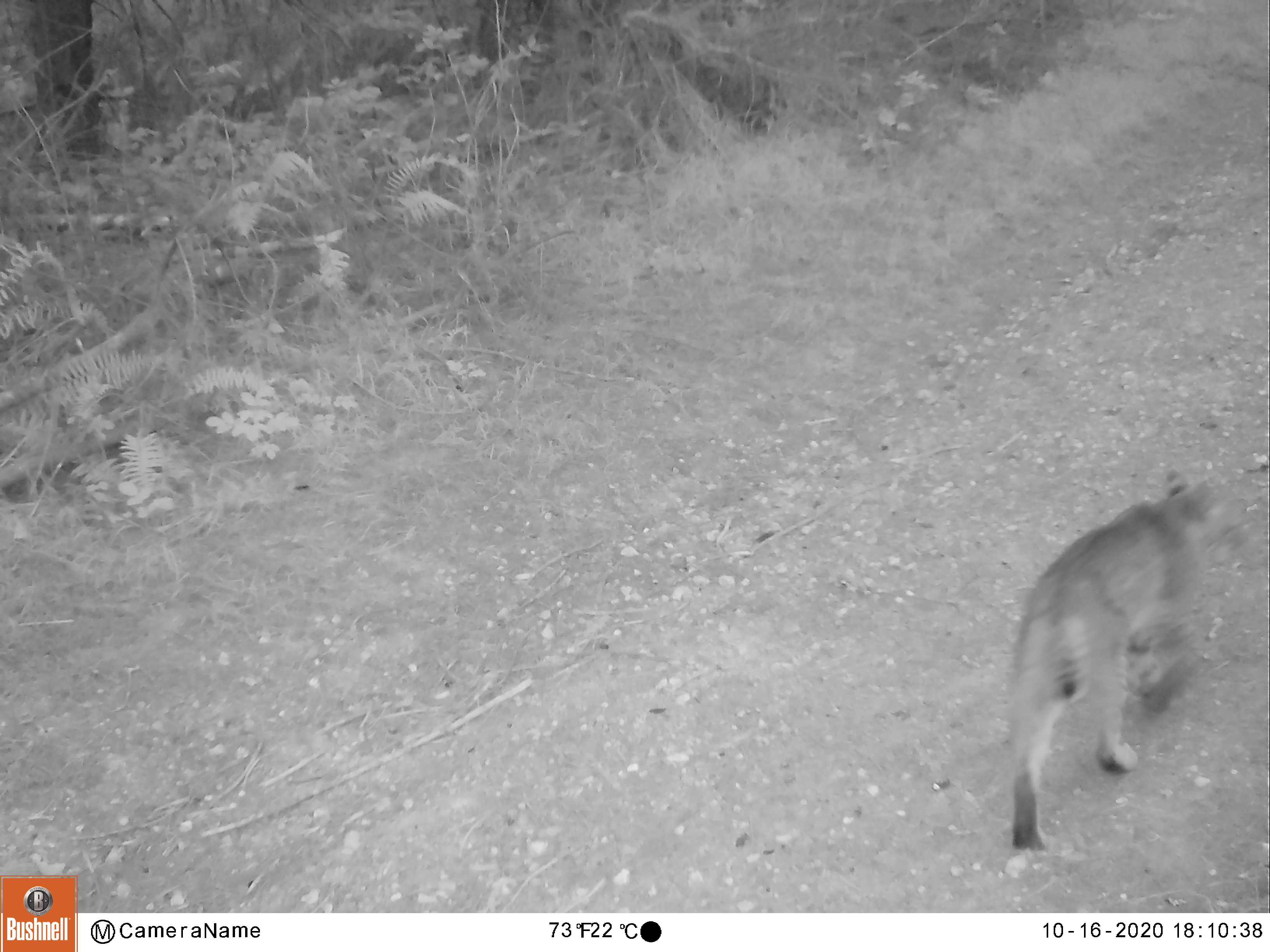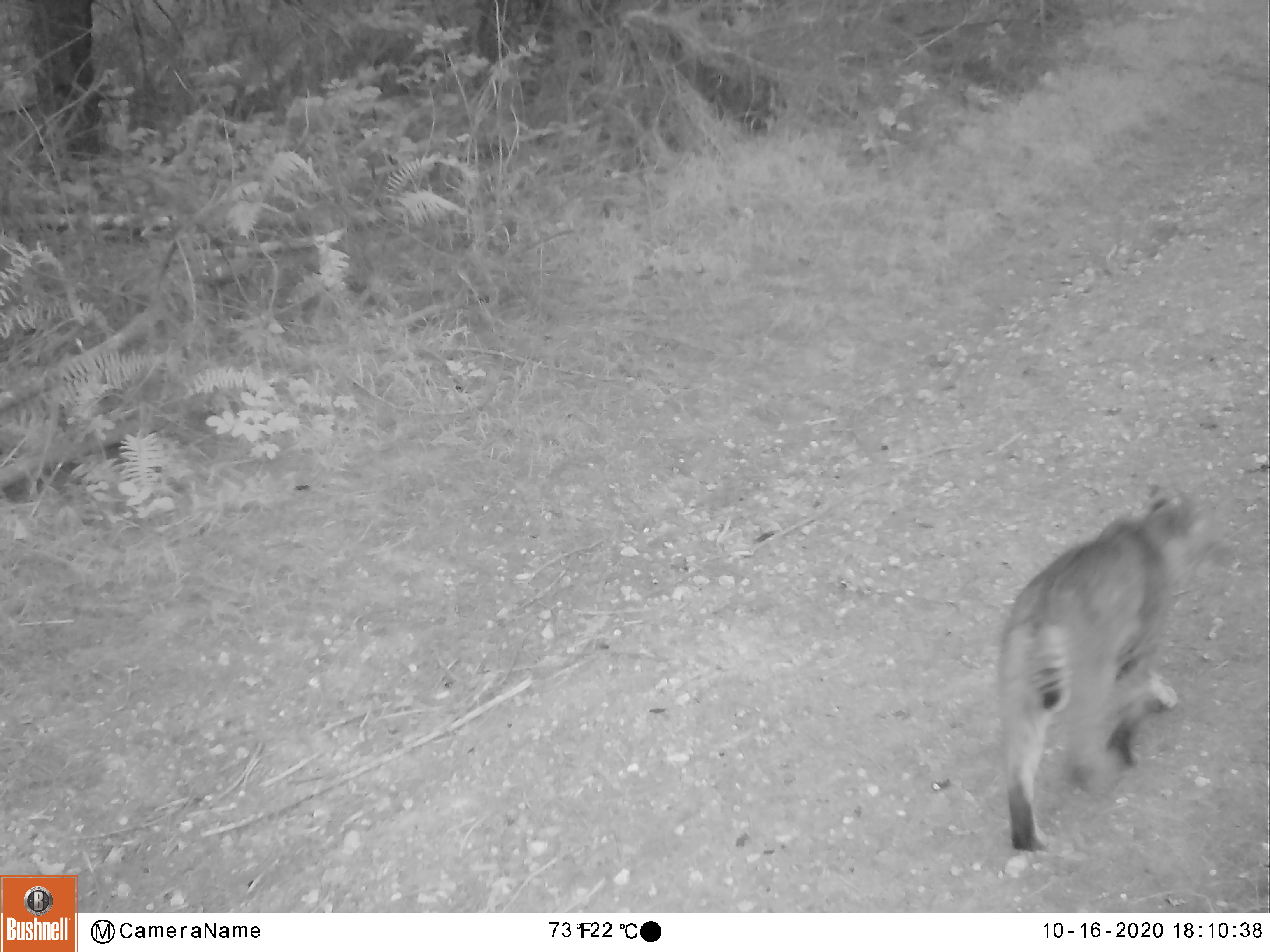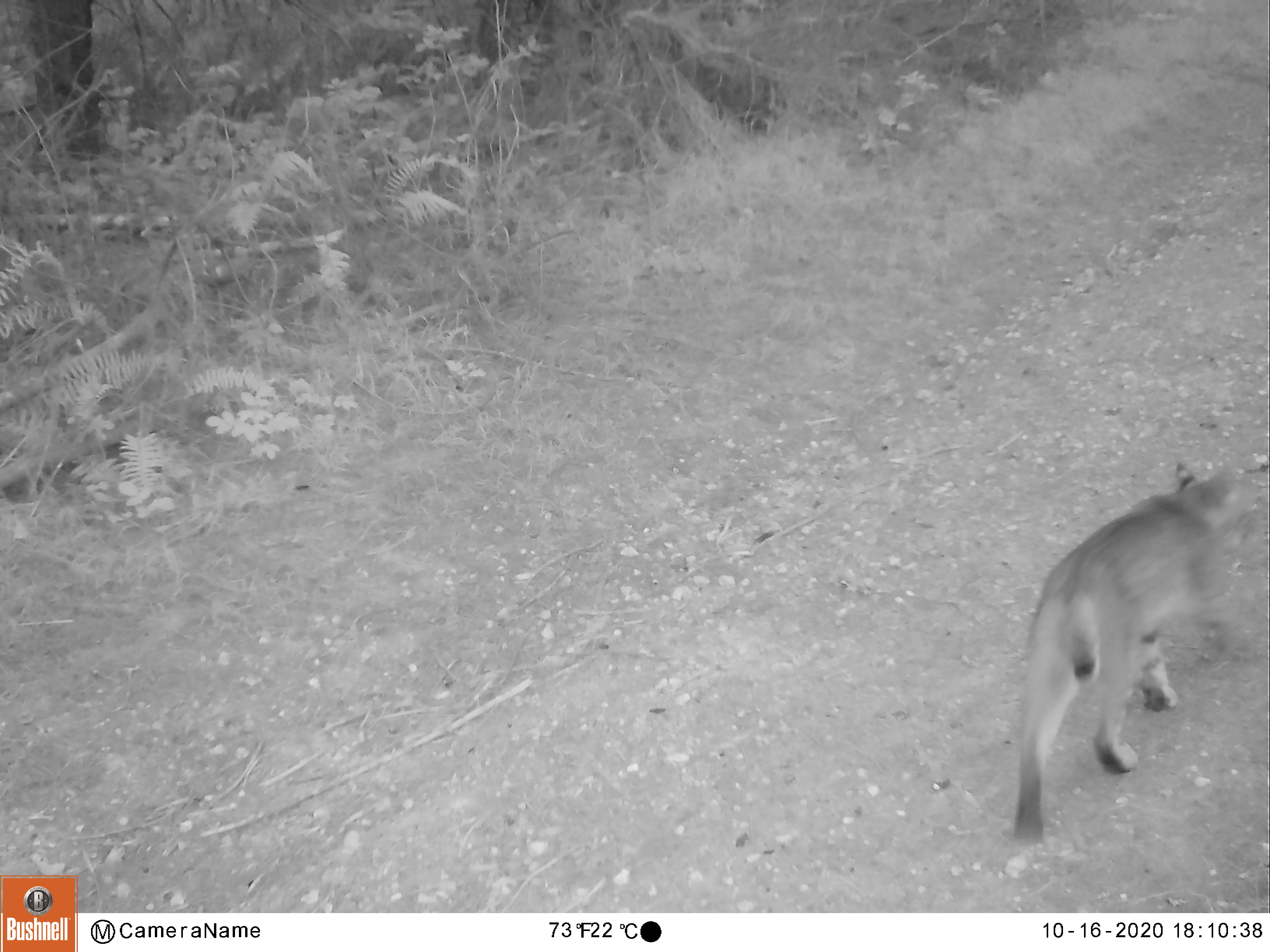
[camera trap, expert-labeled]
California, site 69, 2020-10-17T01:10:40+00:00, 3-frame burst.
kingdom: Animalia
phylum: Chordata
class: Mammalia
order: Carnivora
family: Felidae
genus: Lynx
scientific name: Lynx rufus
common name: bobcat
Bobcat (Lynx rufus).